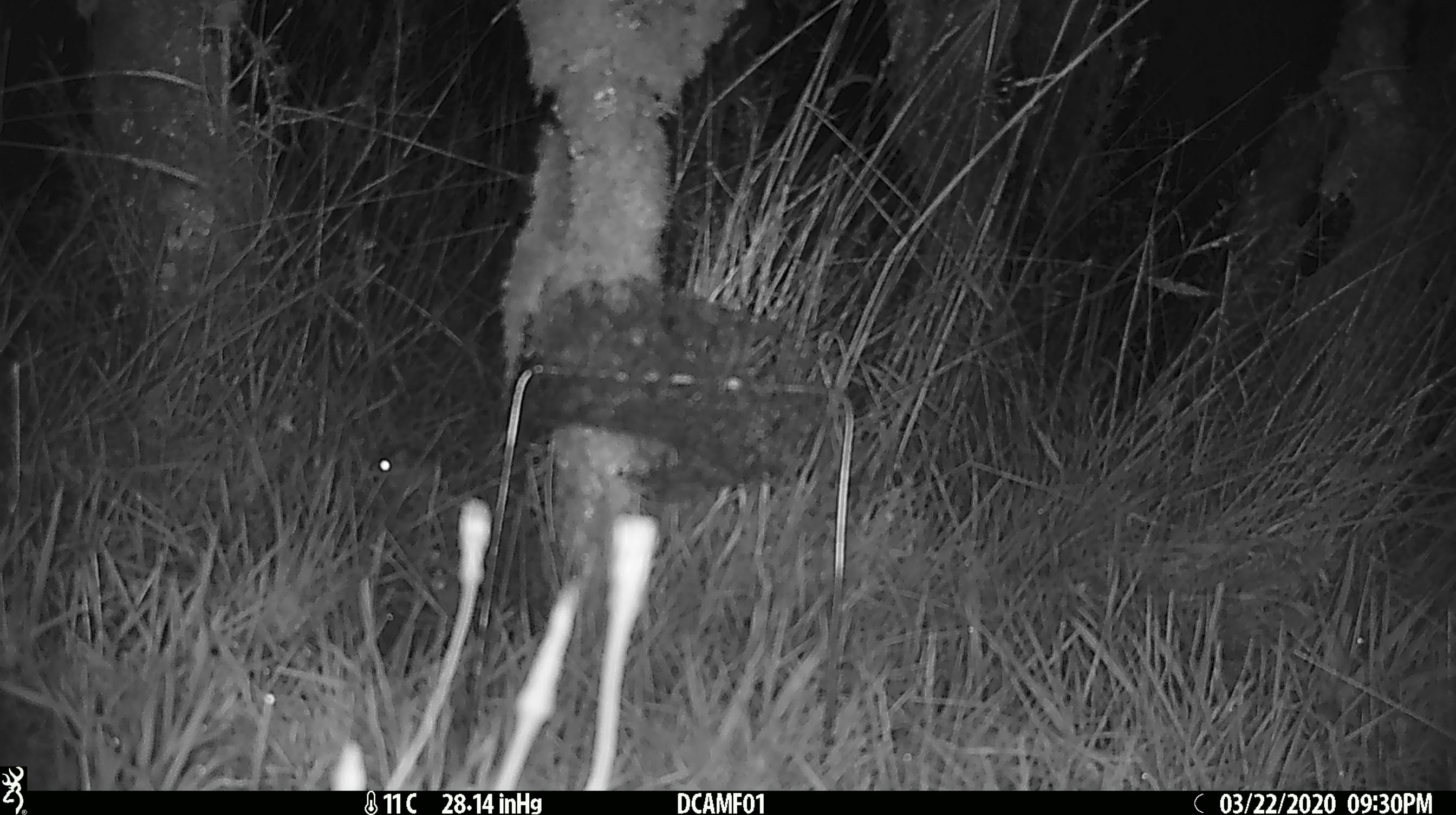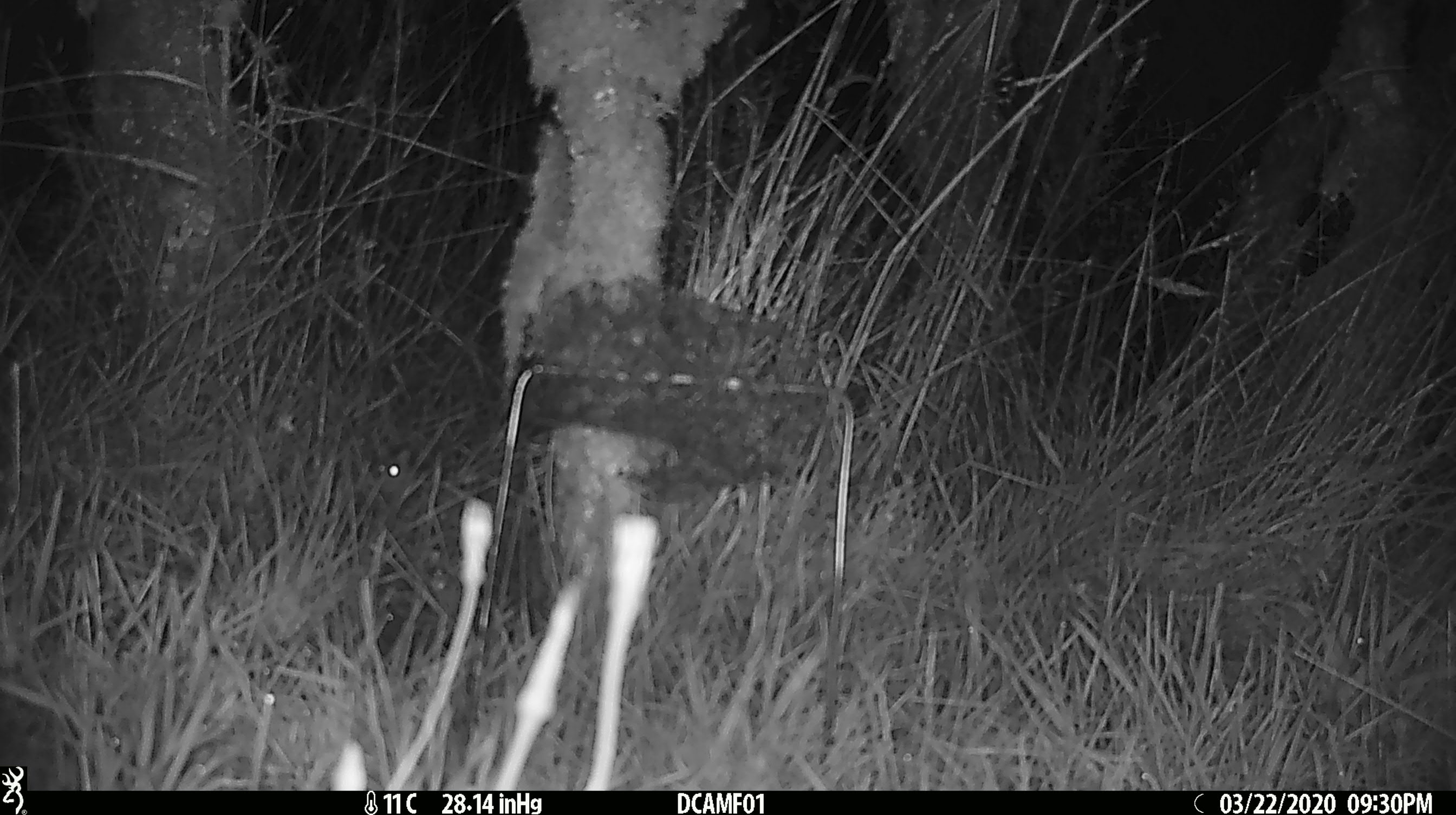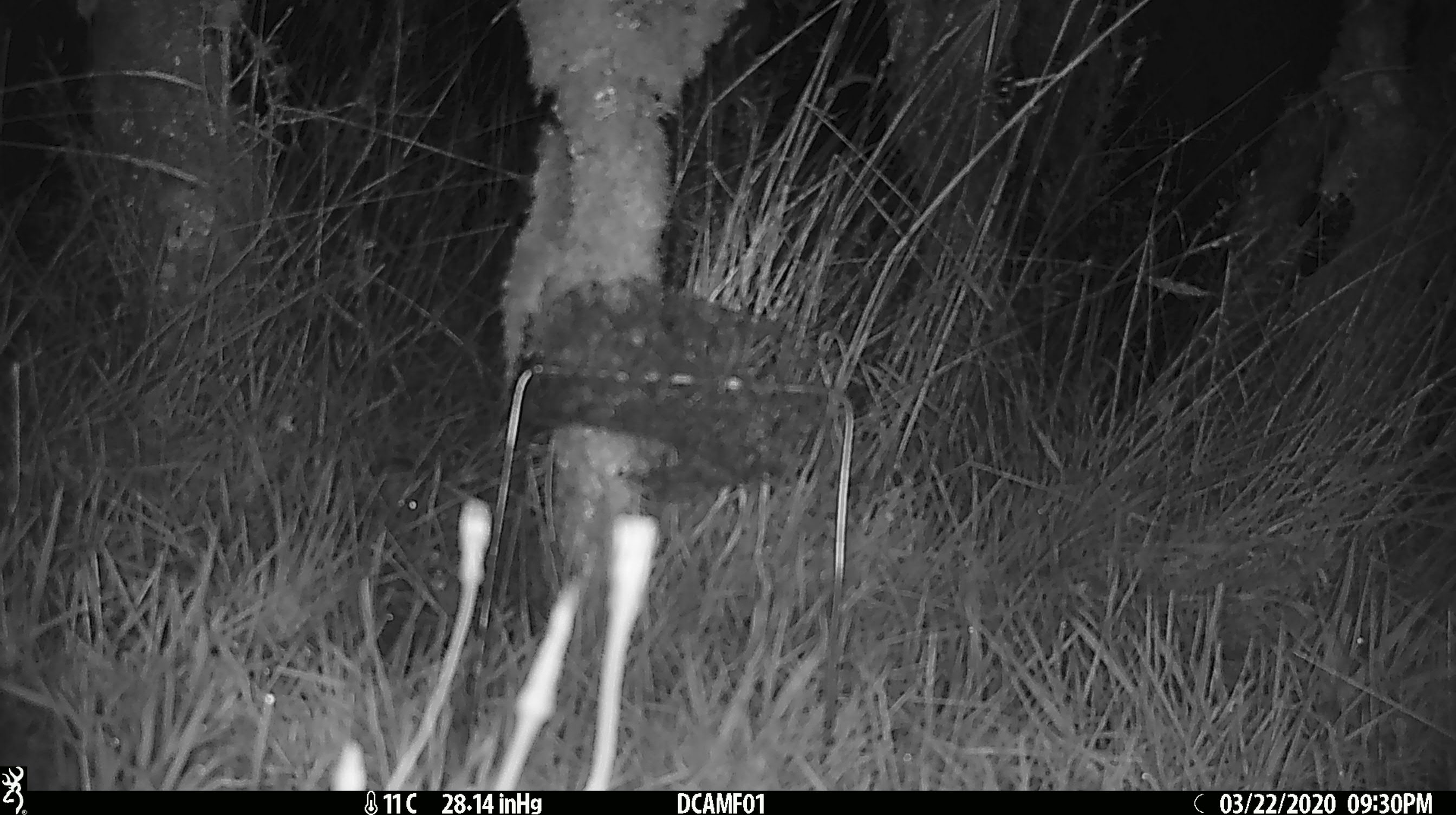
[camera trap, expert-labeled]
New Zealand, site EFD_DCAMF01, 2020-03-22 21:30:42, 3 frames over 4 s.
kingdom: Animalia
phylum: Chordata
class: Mammalia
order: Rodentia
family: Muridae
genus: Mus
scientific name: Mus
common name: mouse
Mouse (Mus).